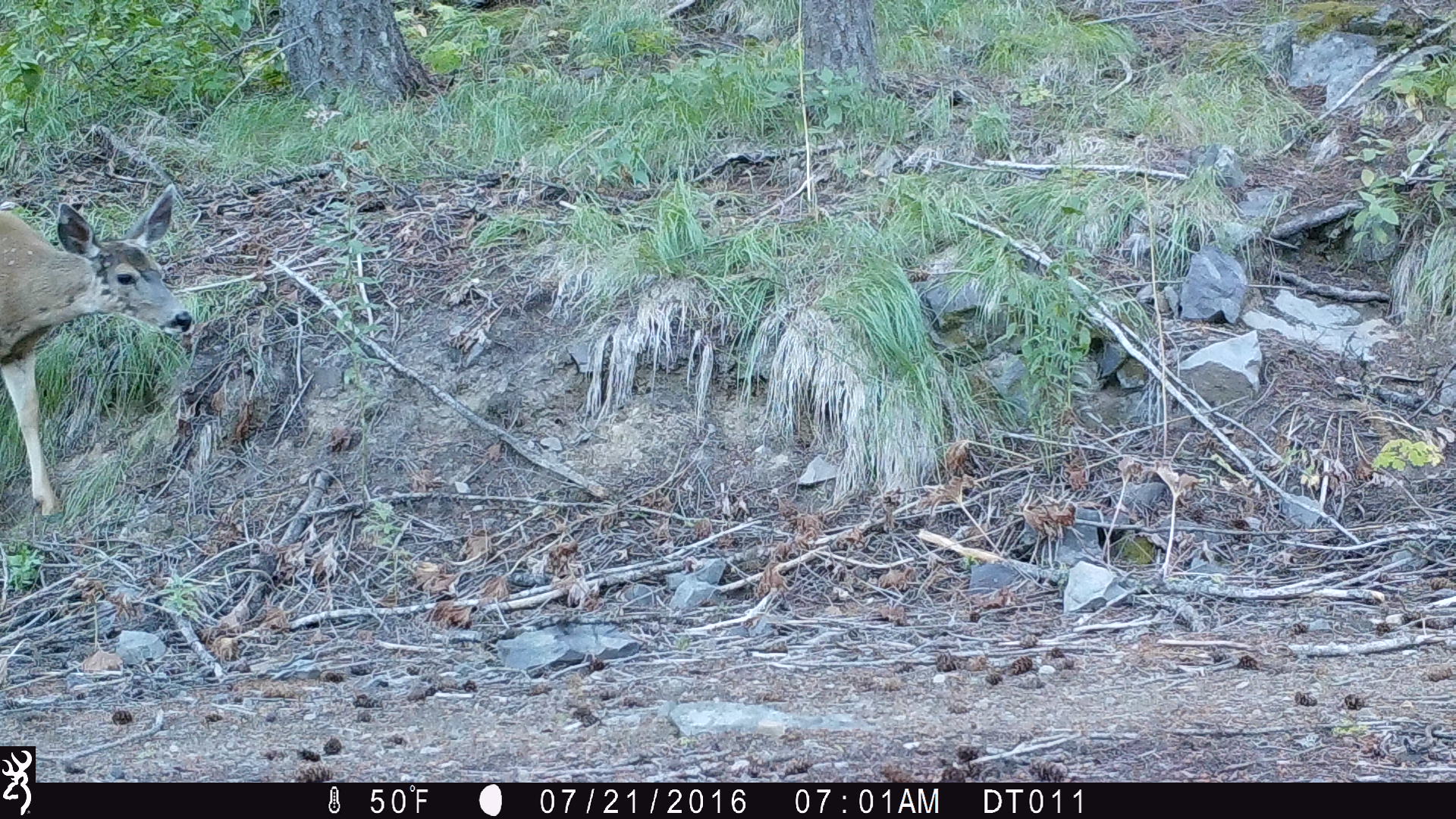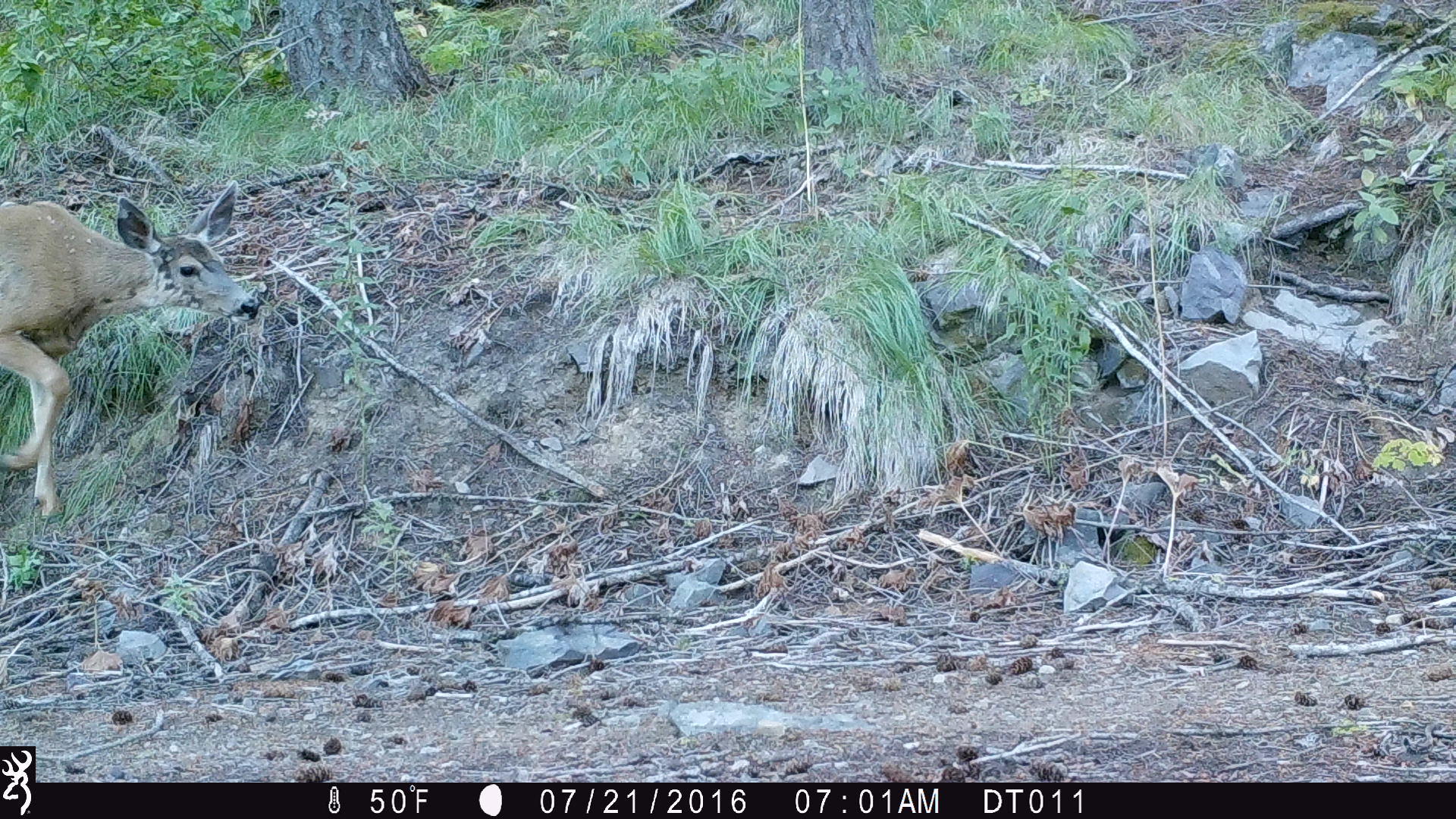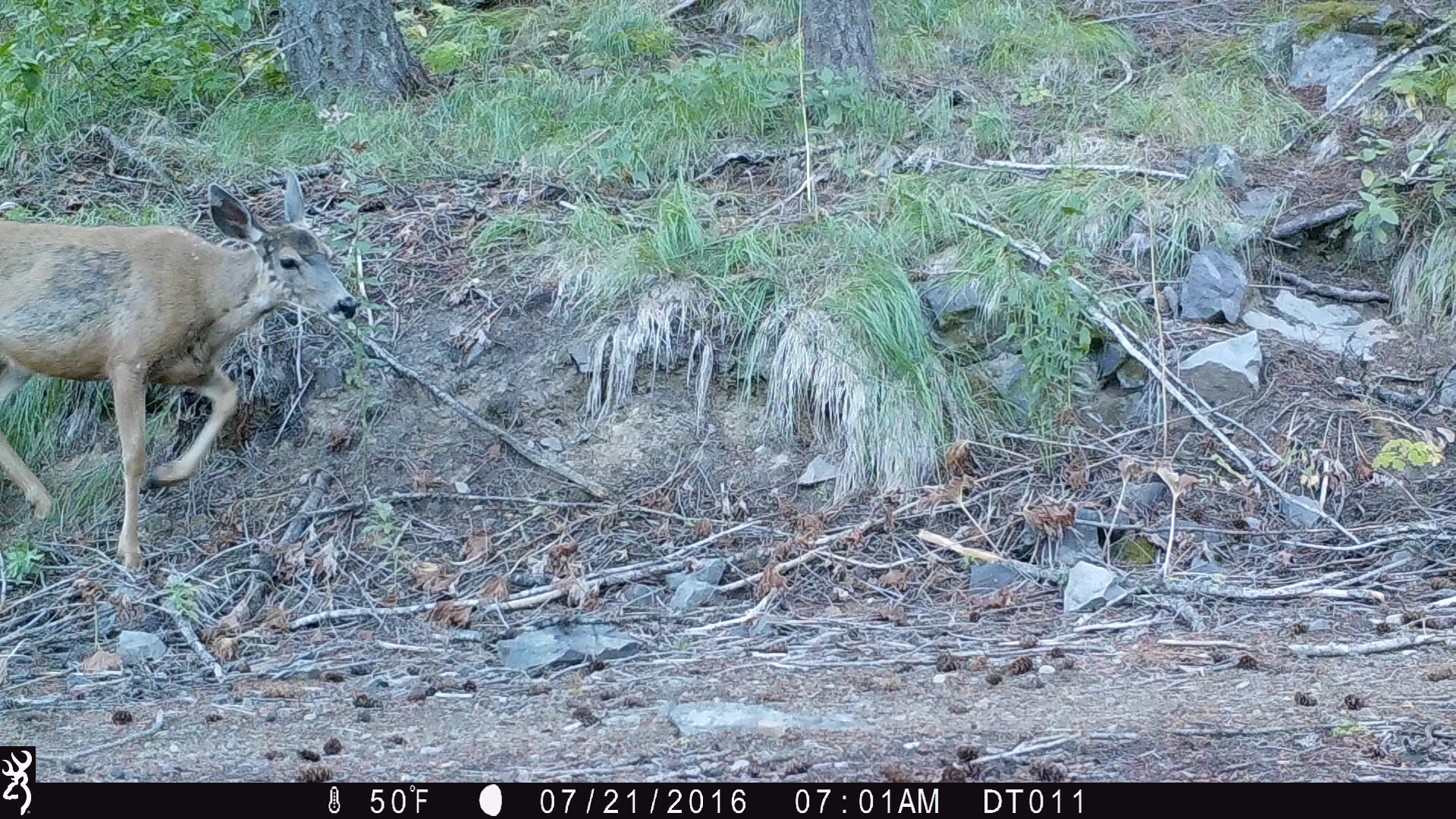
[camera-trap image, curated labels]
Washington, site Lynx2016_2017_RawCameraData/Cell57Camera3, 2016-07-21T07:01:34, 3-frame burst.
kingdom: Animalia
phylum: Chordata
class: Mammalia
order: Artiodactyla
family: Cervidae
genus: Odocoileus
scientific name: Odocoileus hemionus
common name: mule deer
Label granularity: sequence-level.